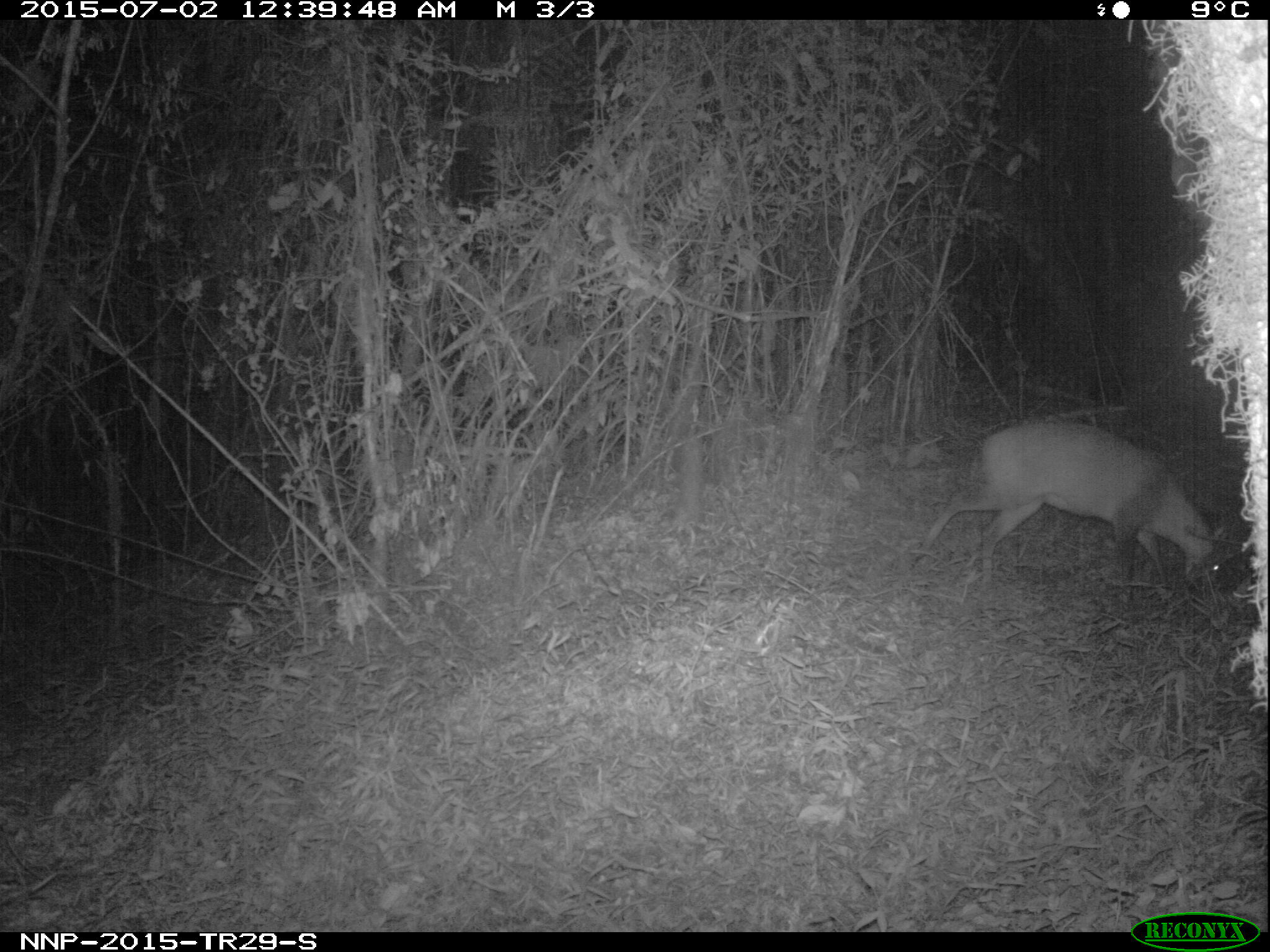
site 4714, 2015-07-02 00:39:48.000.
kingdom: Animalia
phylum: Chordata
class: Mammalia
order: Artiodactyla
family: Bovidae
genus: Cephalophus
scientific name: Cephalophus nigrifrons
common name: black-fronted duiker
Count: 1.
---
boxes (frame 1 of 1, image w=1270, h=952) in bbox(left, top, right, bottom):
cephalophus nigrifrons: bbox(908, 417, 1222, 601)